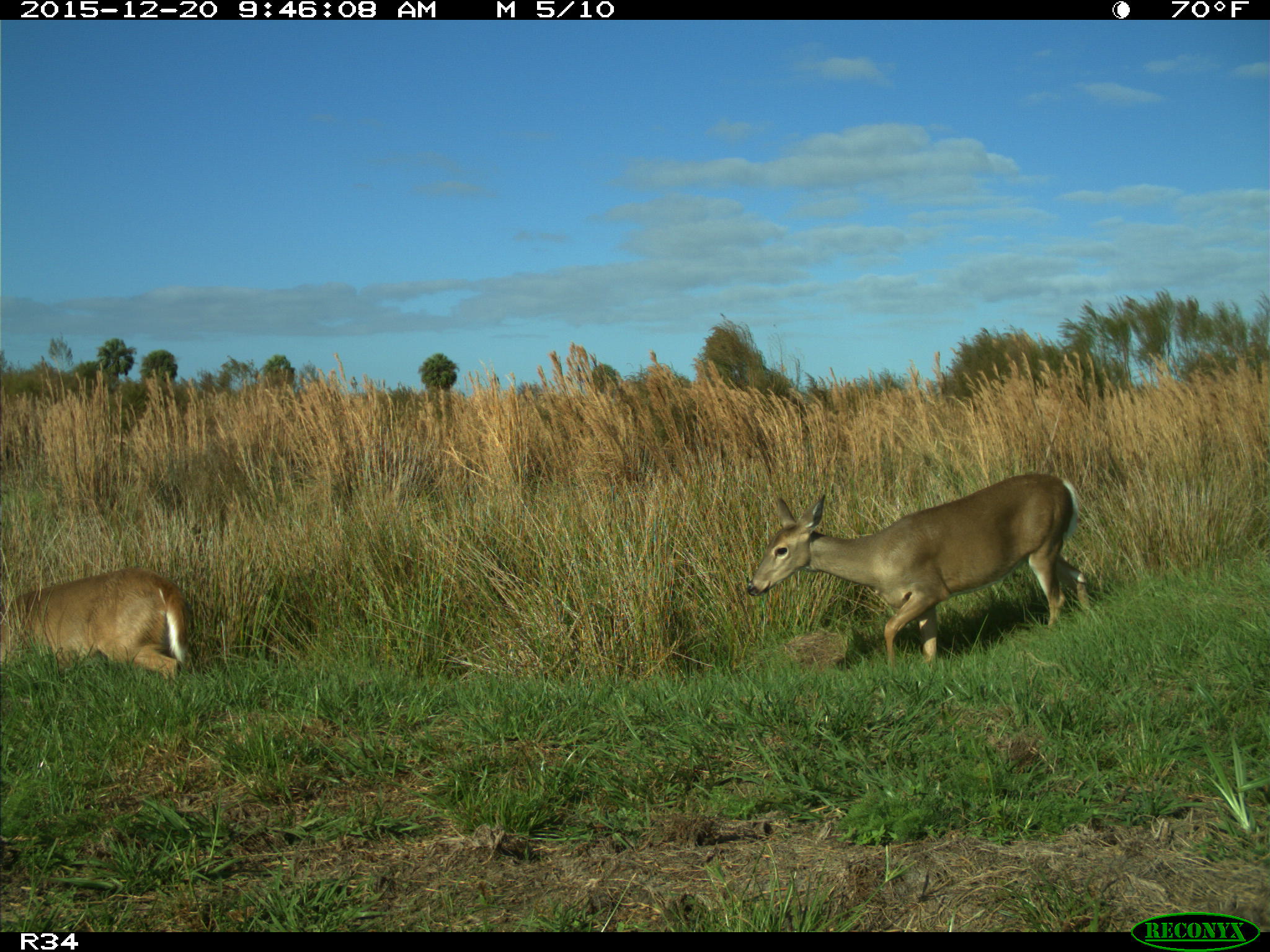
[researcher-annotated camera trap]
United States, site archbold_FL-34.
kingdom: Animalia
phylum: Chordata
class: Mammalia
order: Artiodactyla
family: Cervidae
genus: Odocoileus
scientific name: Odocoileus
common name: deer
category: unidentified deer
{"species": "unidentified deer (deer) (Odocoileus)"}